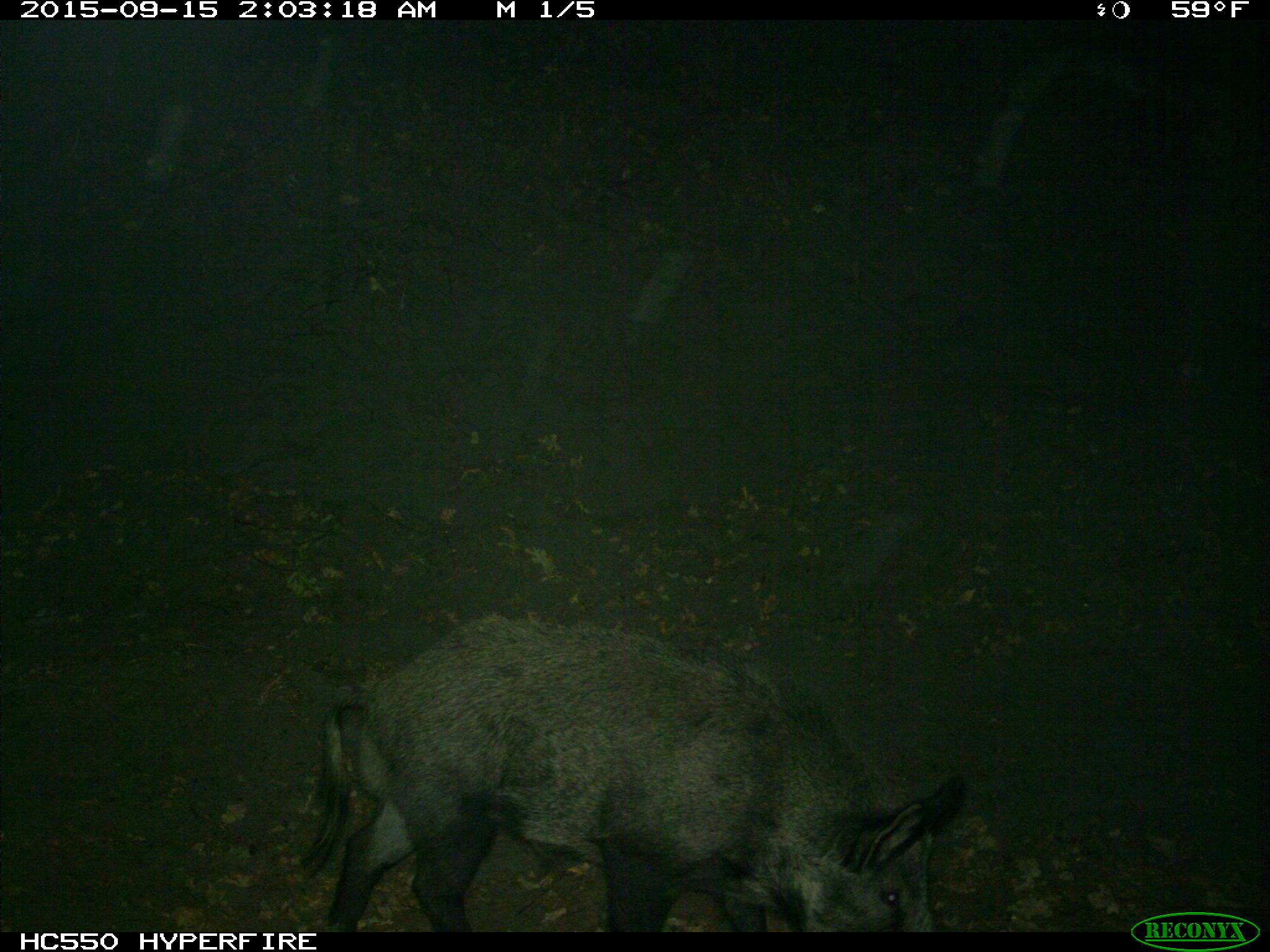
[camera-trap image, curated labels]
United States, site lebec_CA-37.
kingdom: Animalia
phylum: Chordata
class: Mammalia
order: Artiodactyla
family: Suidae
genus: Sus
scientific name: Sus scrofa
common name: wild boar